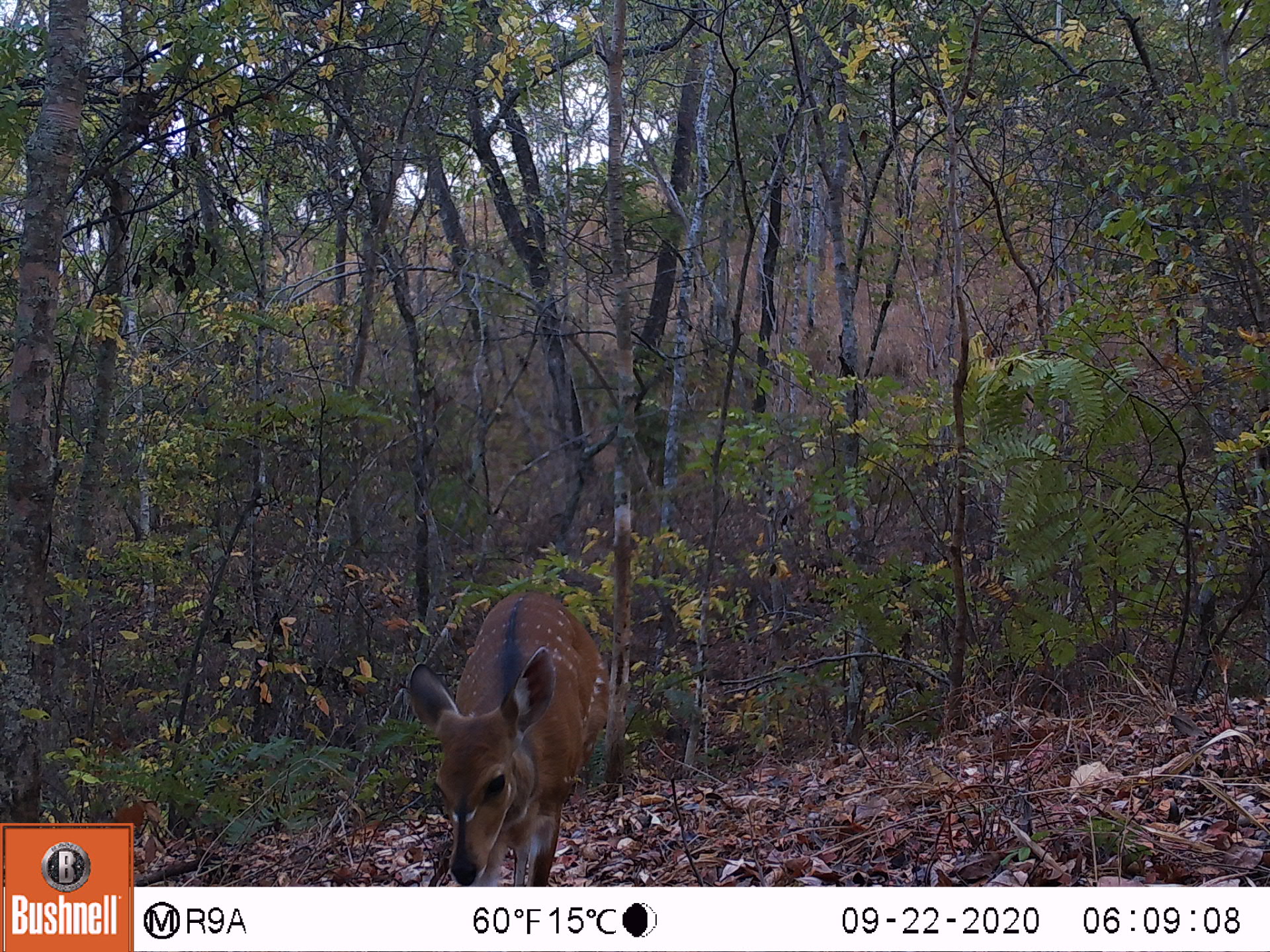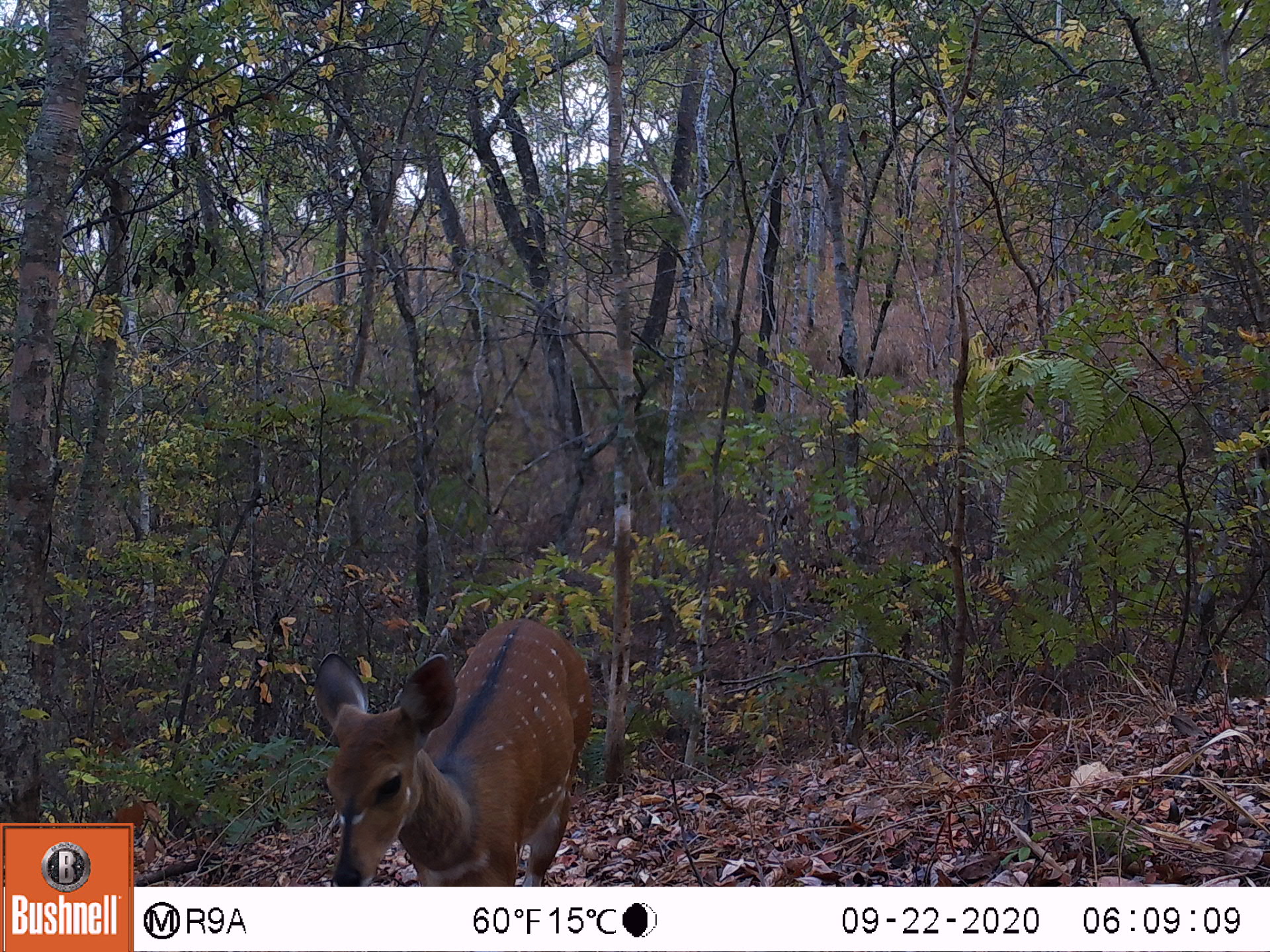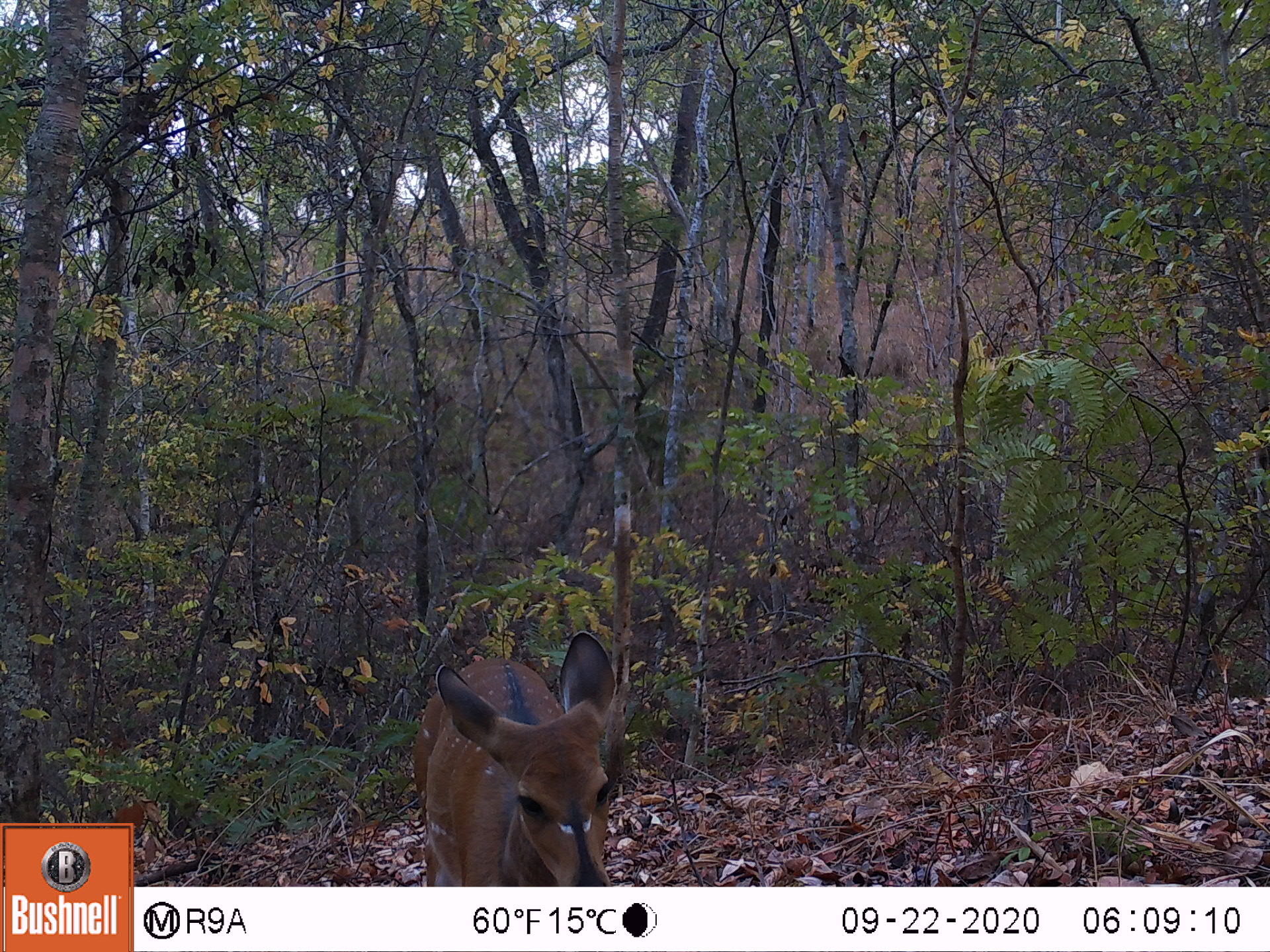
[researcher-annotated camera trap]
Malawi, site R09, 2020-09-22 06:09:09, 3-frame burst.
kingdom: Animalia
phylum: Chordata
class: Mammalia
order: Artiodactyla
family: Bovidae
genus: Tragelaphus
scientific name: Tragelaphus sylvaticus sylvaticus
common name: cape bushbuck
Cape bushbuck (Tragelaphus sylvaticus sylvaticus), count 1.